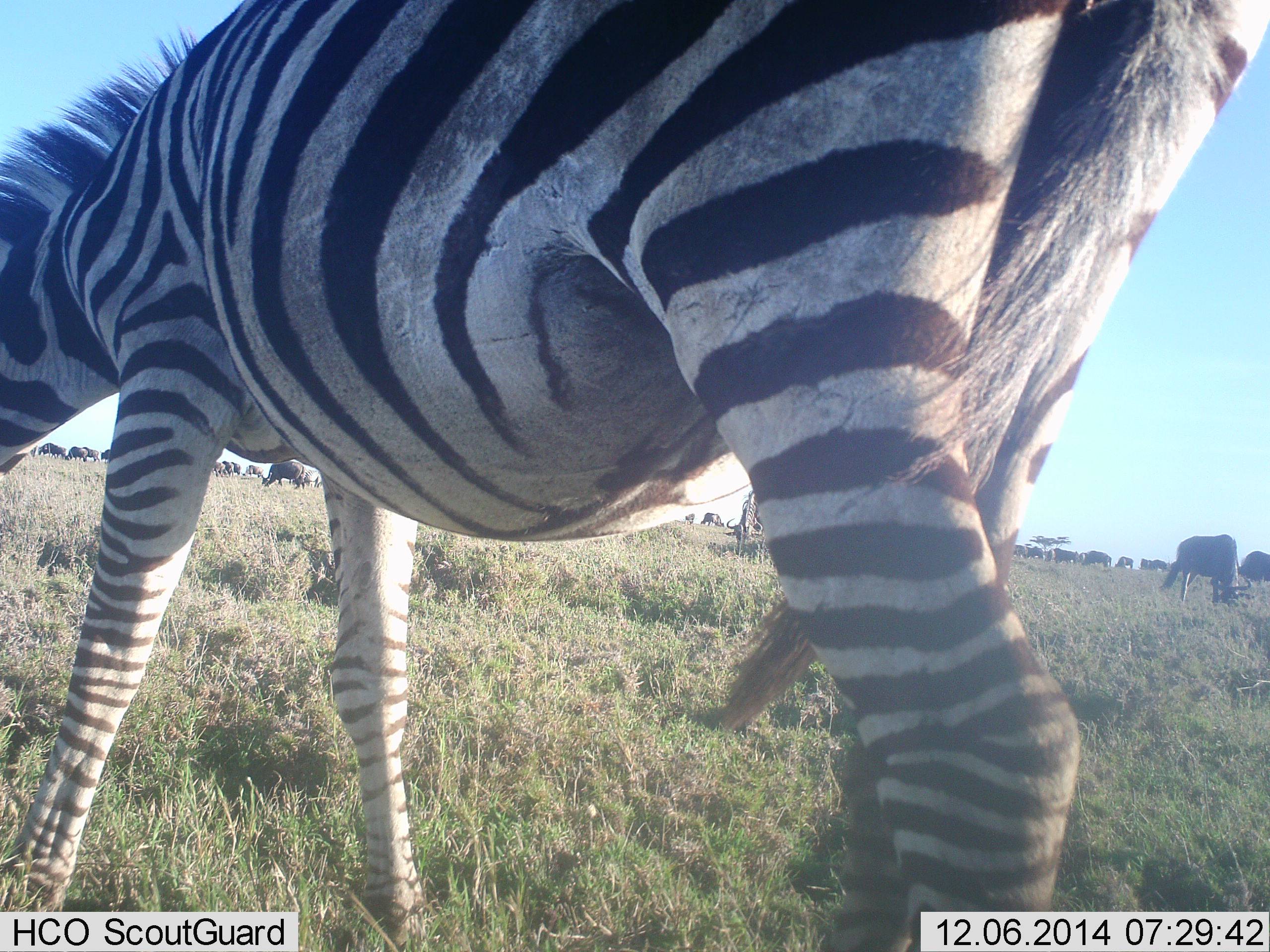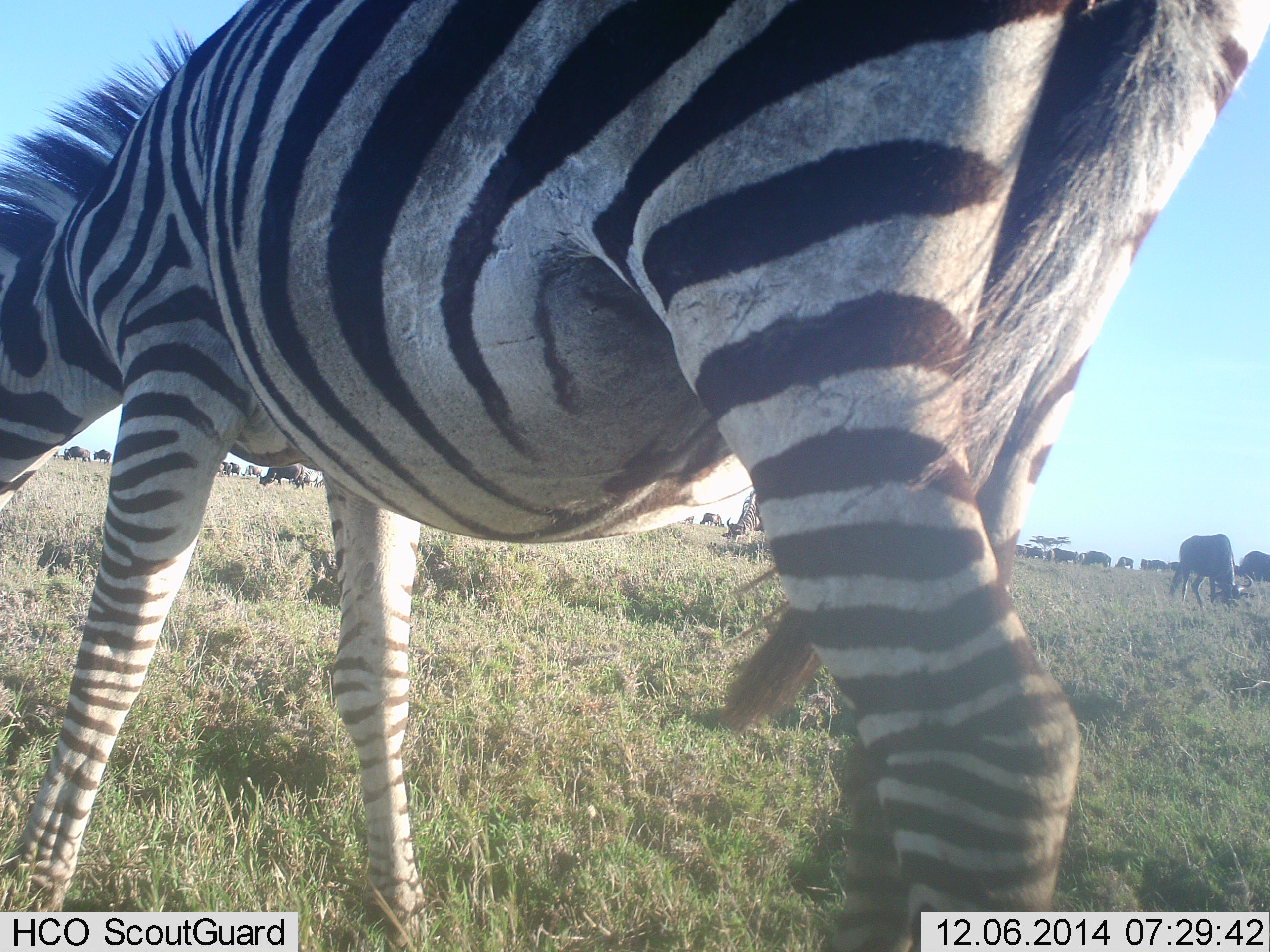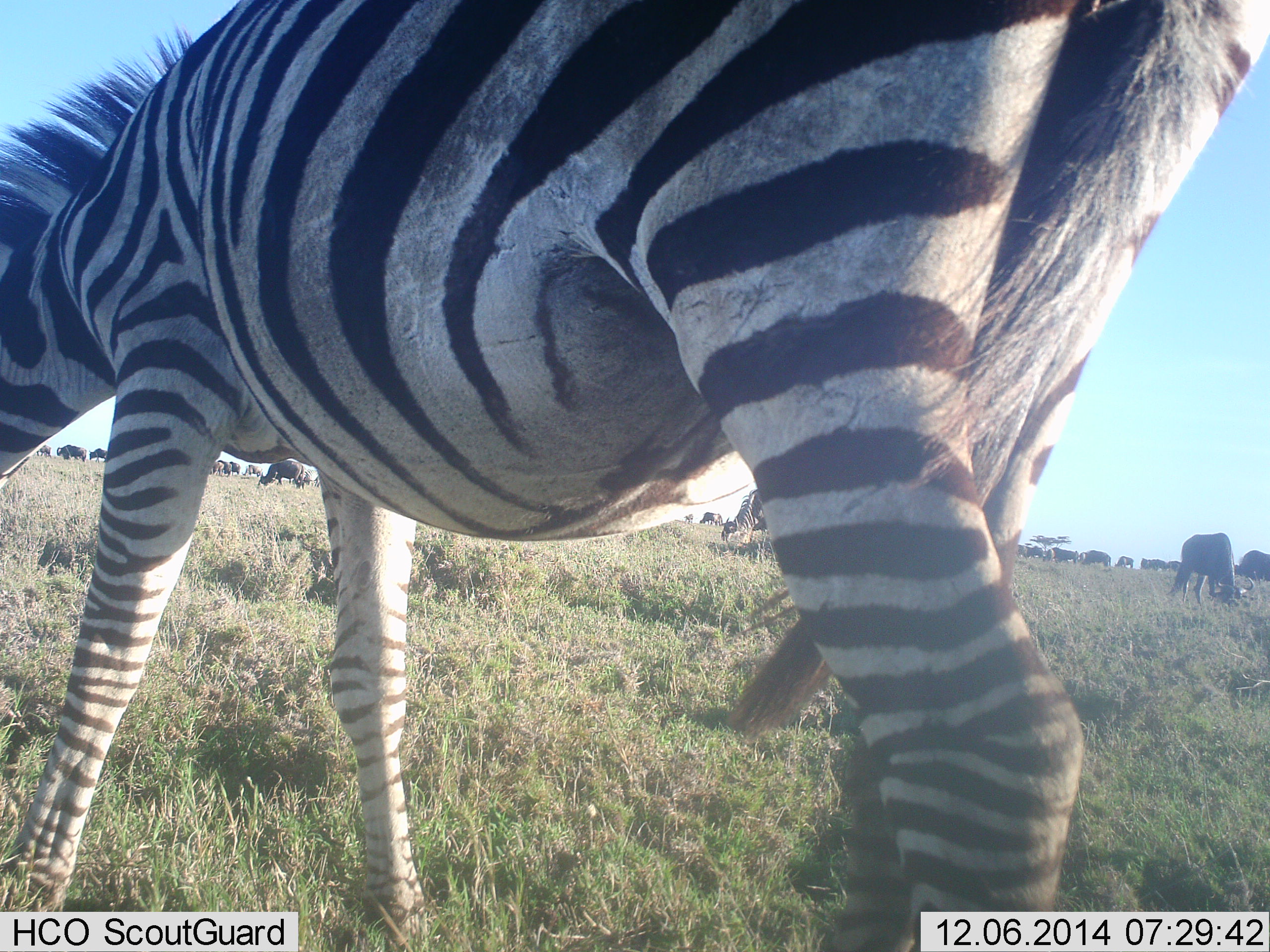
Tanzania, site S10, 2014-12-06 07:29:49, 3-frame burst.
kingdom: Animalia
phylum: Chordata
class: Mammalia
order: Artiodactyla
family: Bovidae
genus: Connochaetes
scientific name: Connochaetes taurinus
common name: blue wildebeest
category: wildebeest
Wildebeest (blue wildebeest) (Connochaetes taurinus), count 11-50. Behavior (volunteer vote fractions): standing 60%, resting 0%, moving 10%, interacting 0%. Young present (vote fraction): 0%. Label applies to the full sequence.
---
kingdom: Animalia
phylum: Chordata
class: Mammalia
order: Perissodactyla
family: Equidae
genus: Equus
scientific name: Equus quagga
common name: plains zebra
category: zebra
Zebra (plains zebra) (Equus quagga), count 1. Behavior (volunteer vote fractions): standing 29%, resting 0%, moving 0%, interacting 0%. Young present (vote fraction): 0%. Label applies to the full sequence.